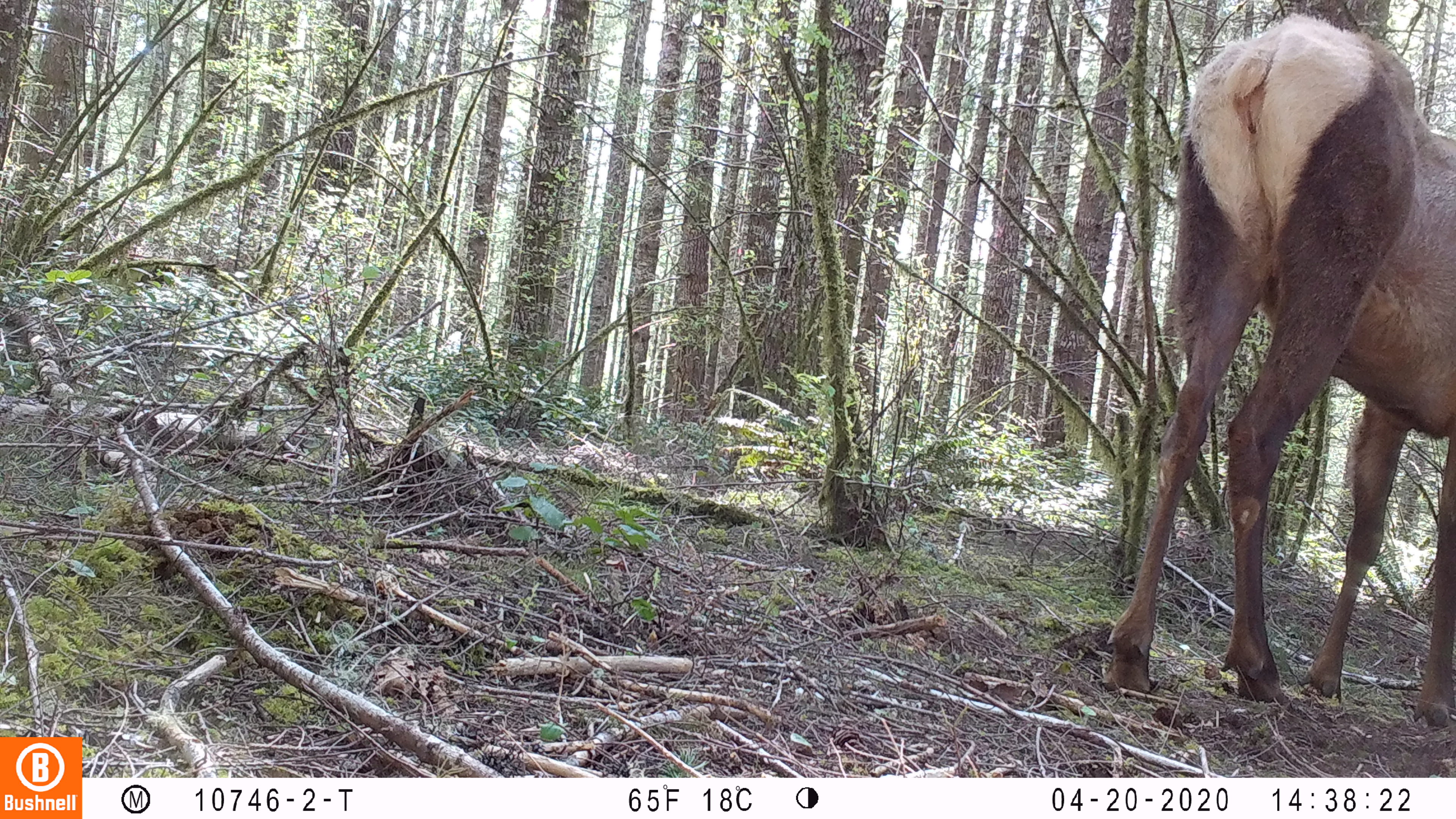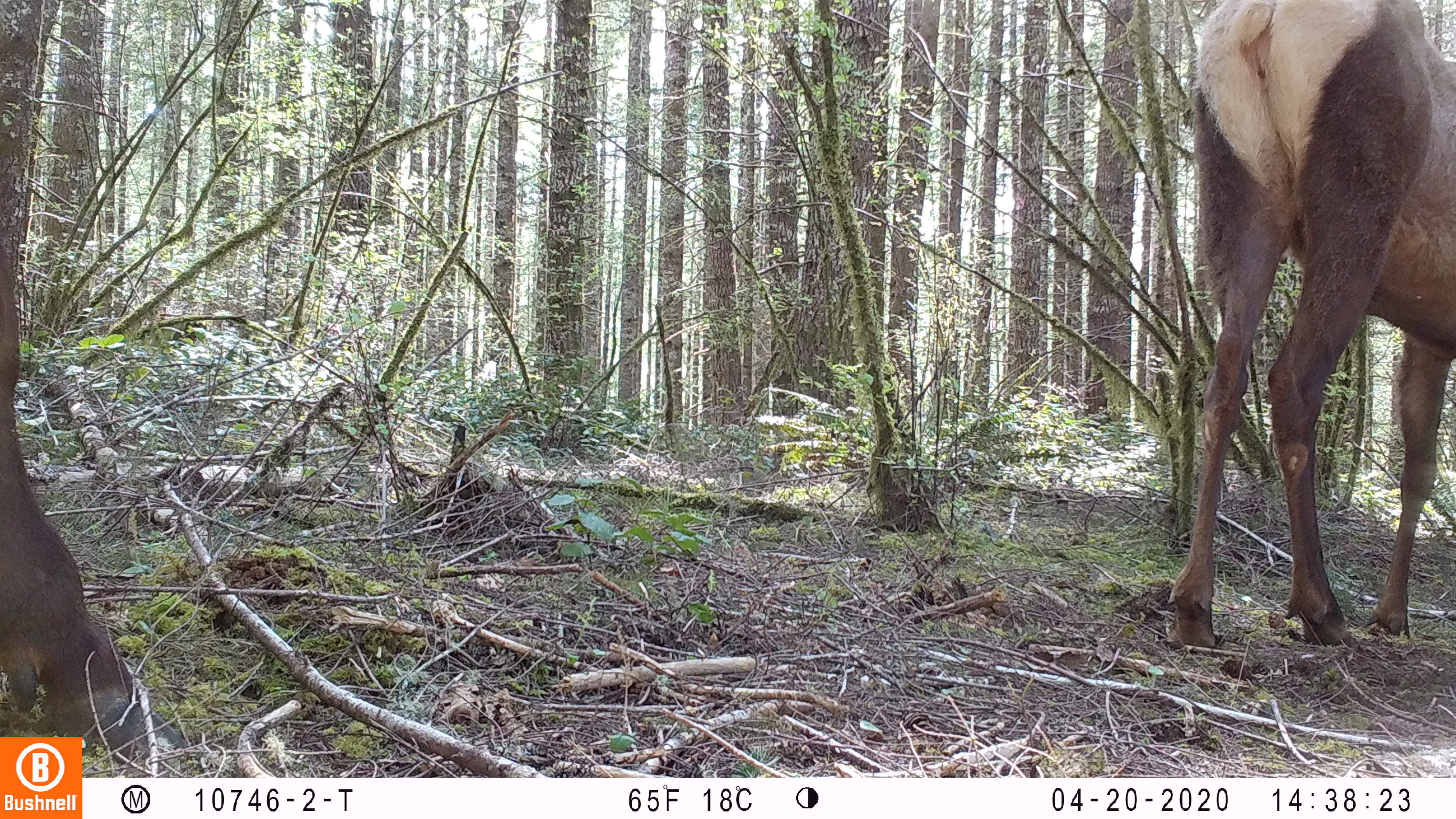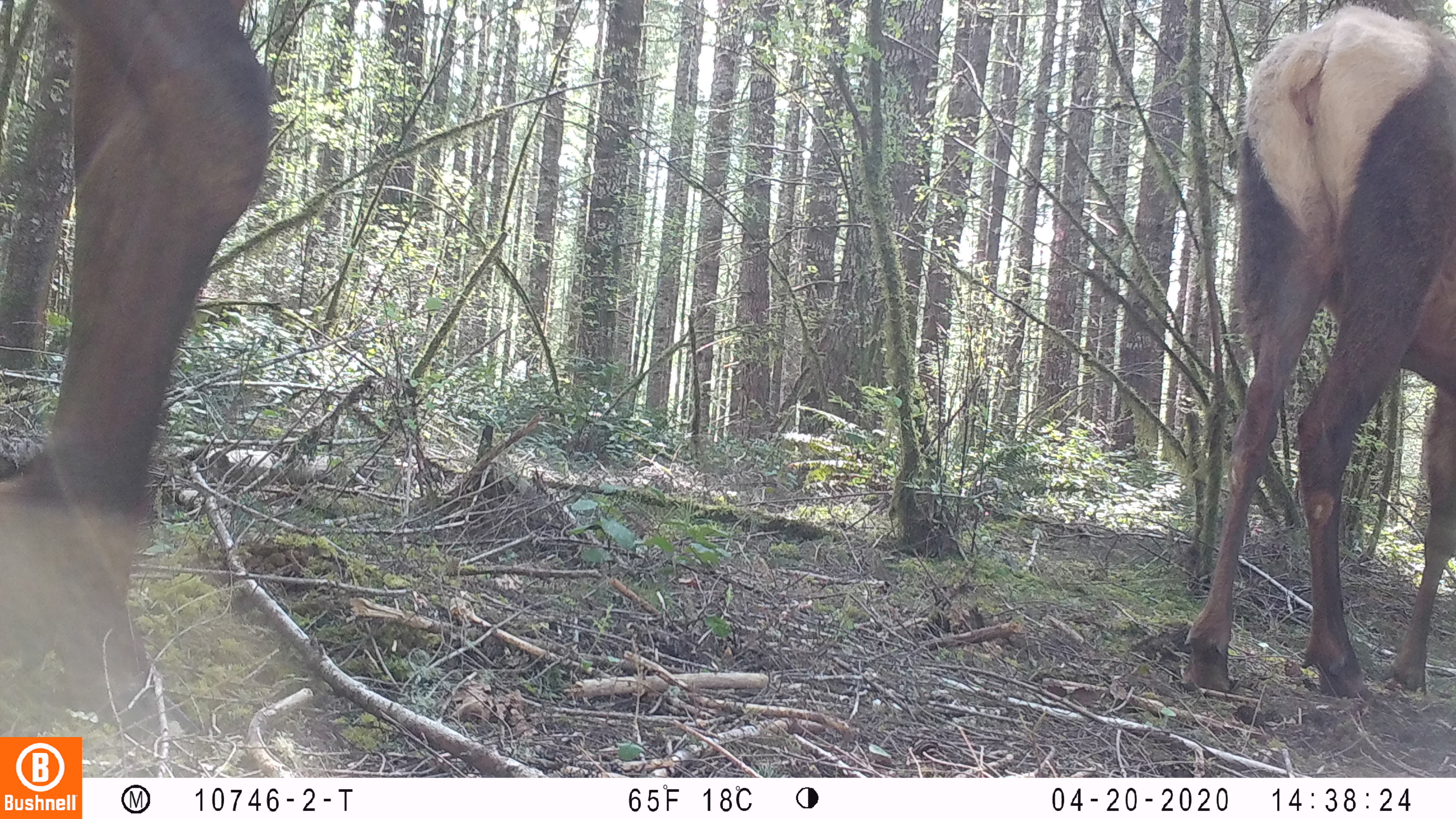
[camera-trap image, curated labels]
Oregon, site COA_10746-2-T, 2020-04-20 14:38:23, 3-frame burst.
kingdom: Animalia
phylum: Chordata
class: Mammalia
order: Artiodactyla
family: Cervidae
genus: Cervus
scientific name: Cervus canadensis roosevelti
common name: roosevelt elk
Roosevelt elk (Cervus canadensis roosevelti).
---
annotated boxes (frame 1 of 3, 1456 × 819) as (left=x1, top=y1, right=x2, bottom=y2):
roosevelt elk: (left=1094, top=16, right=1453, bottom=738)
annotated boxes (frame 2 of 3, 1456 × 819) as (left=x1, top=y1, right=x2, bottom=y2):
roosevelt elk: (left=1157, top=0, right=1453, bottom=660)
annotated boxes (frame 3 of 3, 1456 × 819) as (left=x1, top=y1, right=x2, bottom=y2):
roosevelt elk: (left=1174, top=6, right=1453, bottom=708)